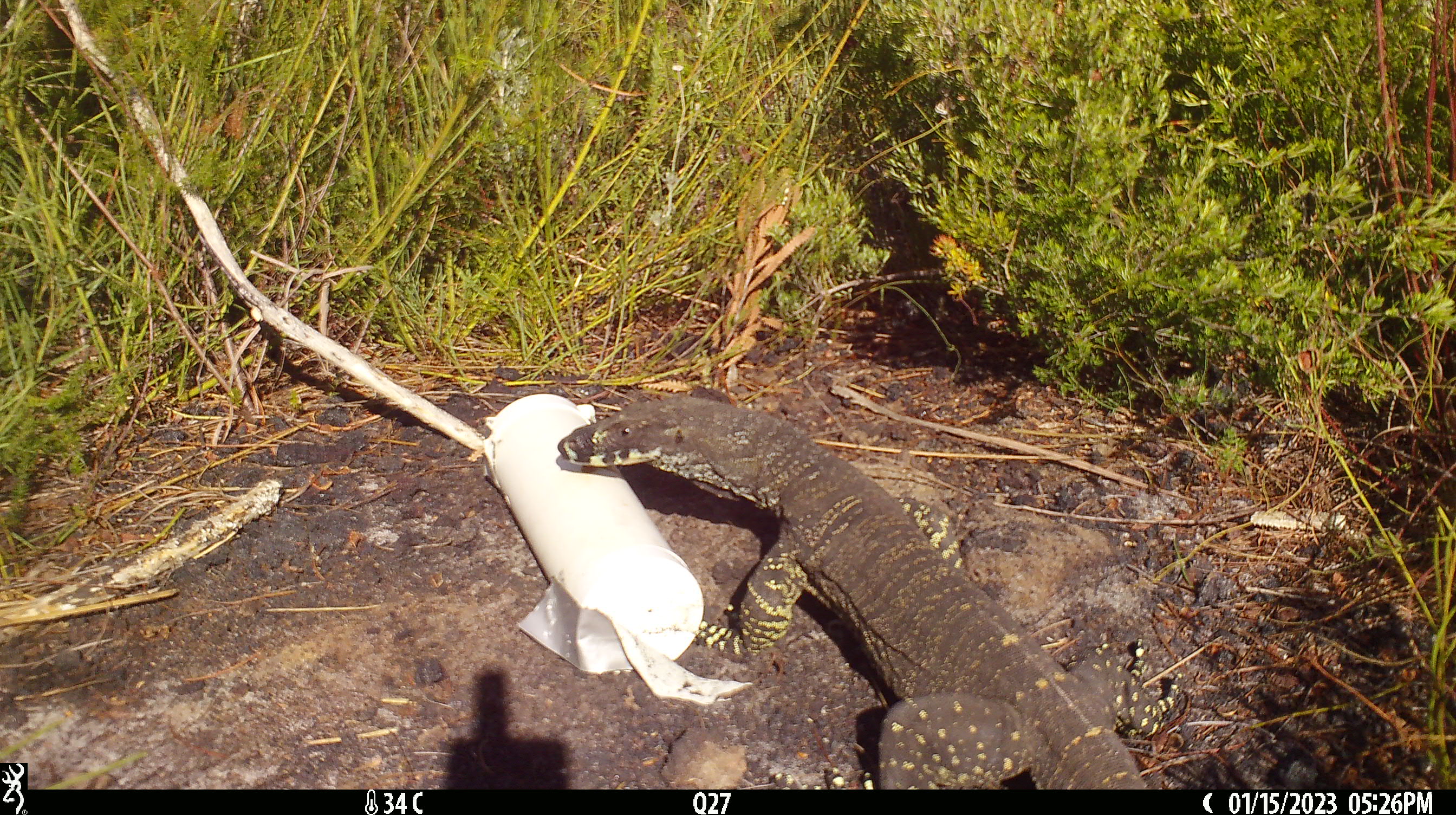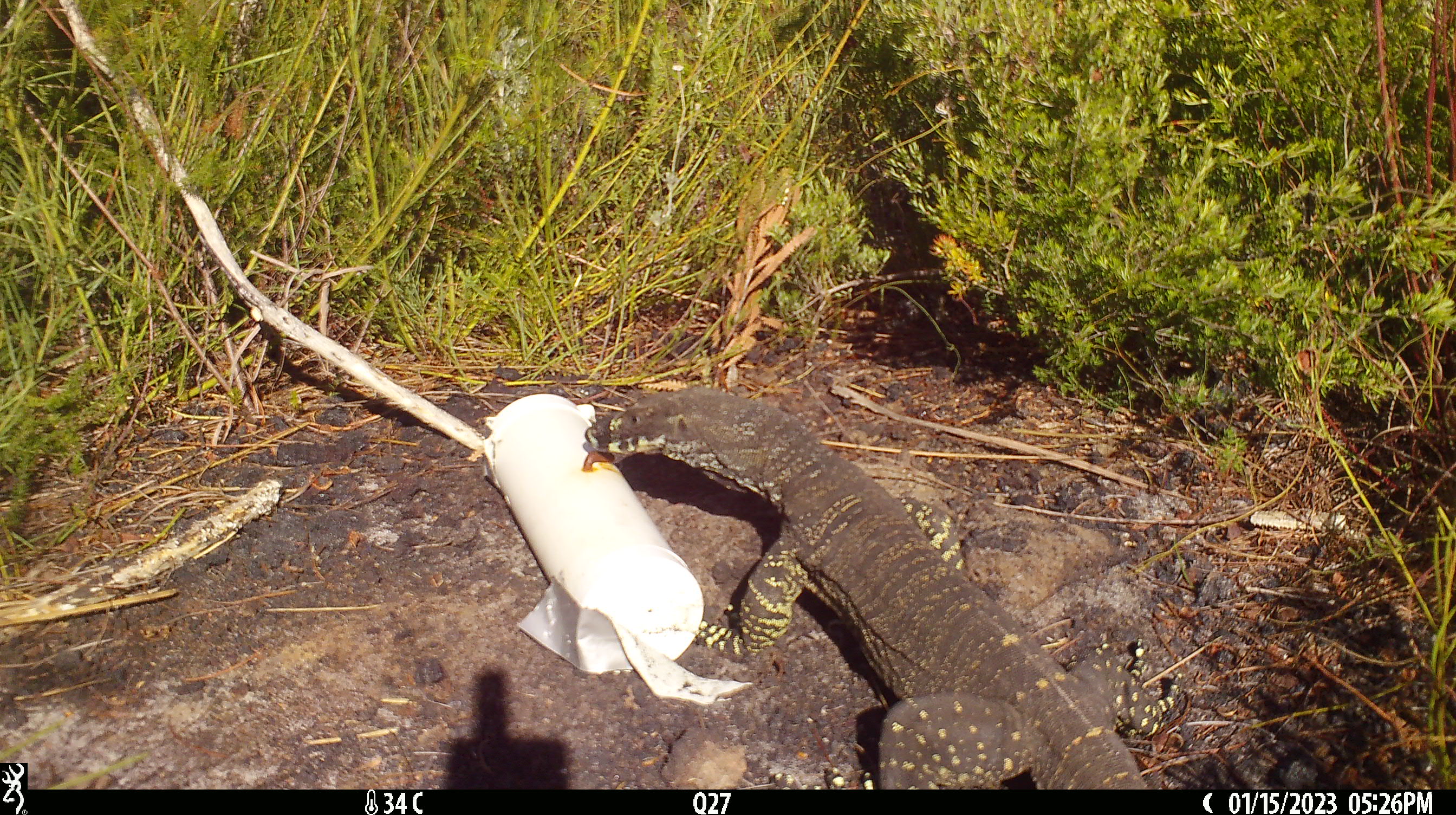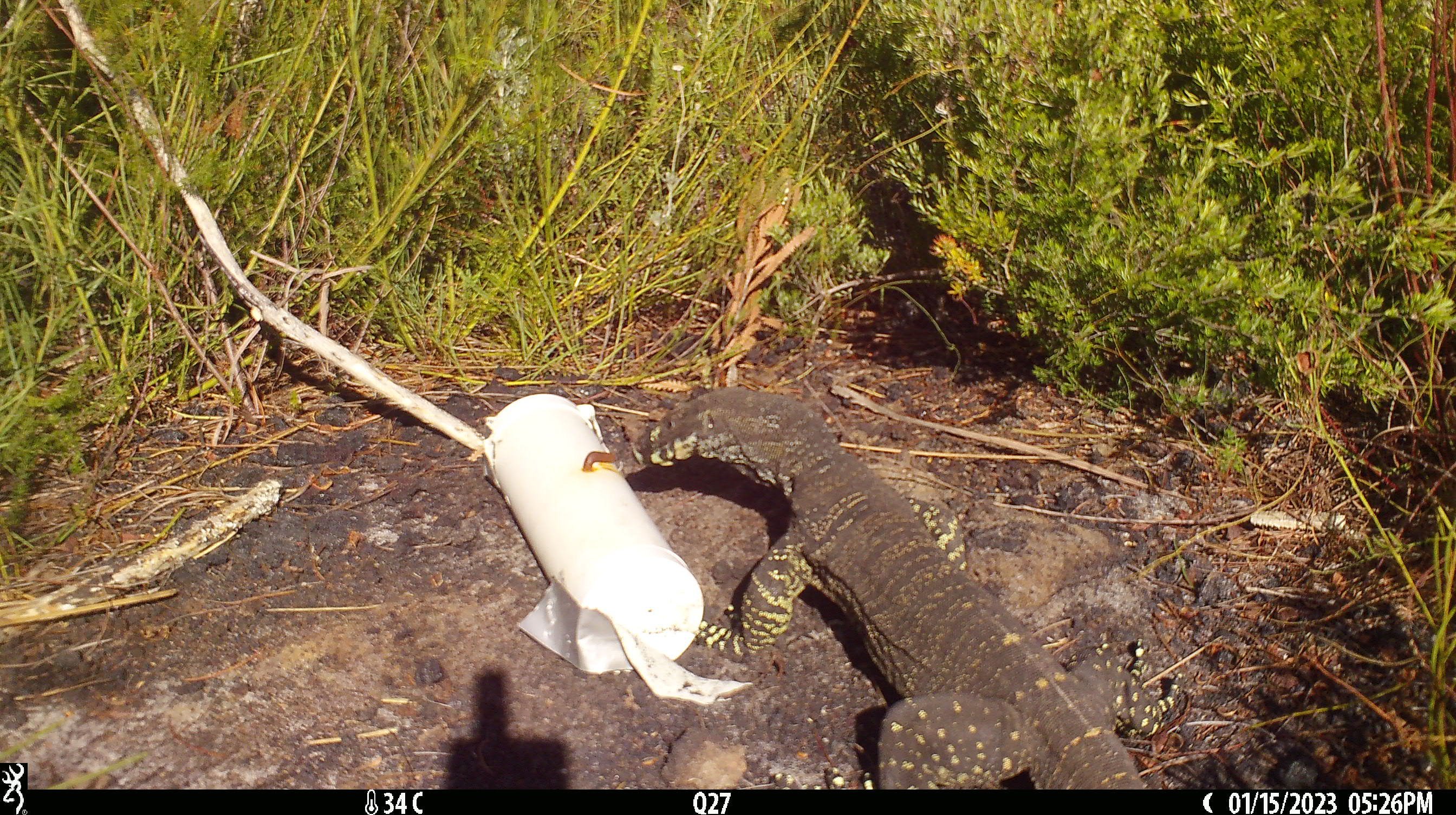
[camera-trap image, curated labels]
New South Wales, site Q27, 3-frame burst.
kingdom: Animalia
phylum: Chordata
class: Reptilia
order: Squamata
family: Varanidae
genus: Varanus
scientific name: Varanus varius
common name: lace monitor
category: goanna